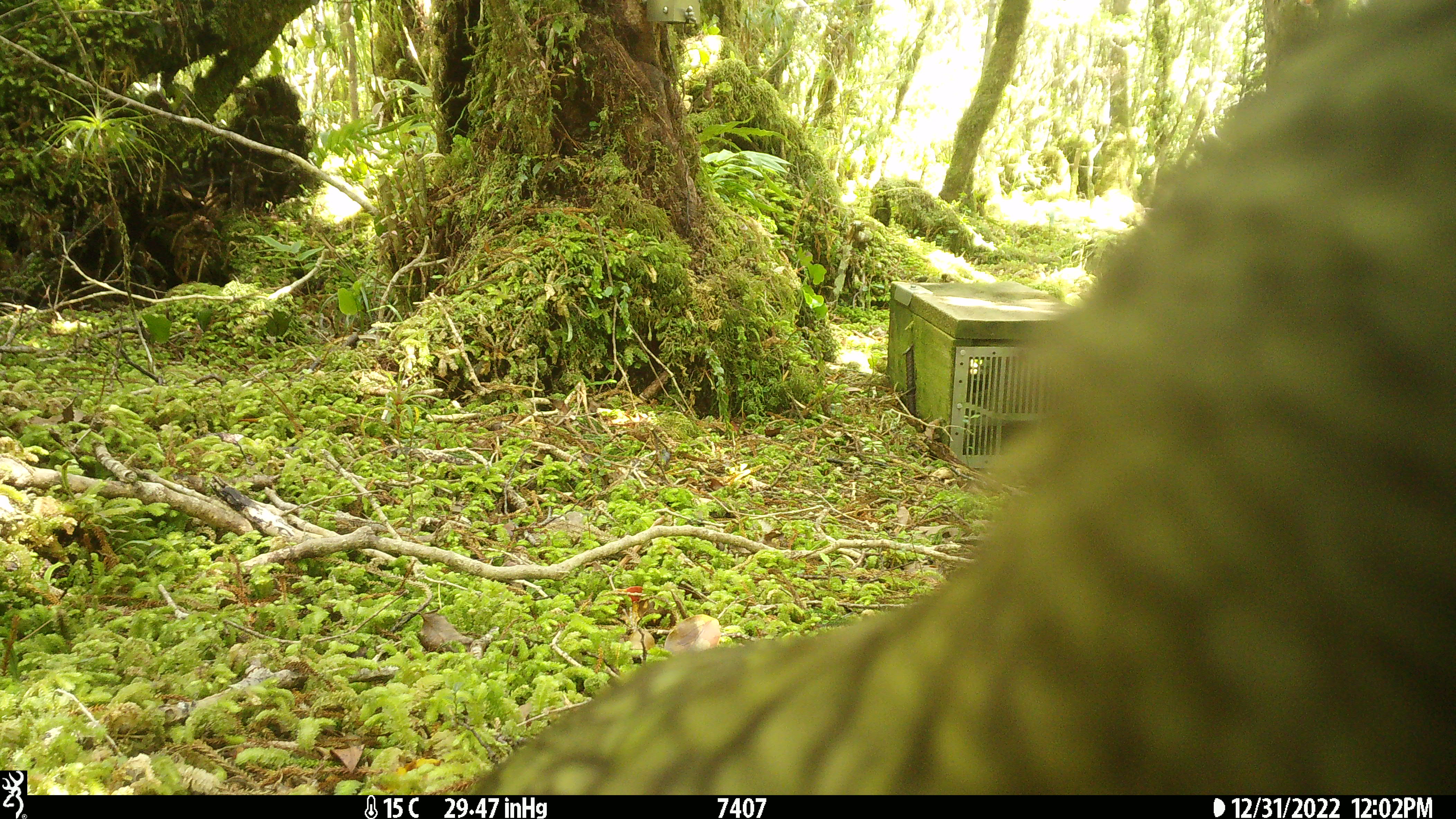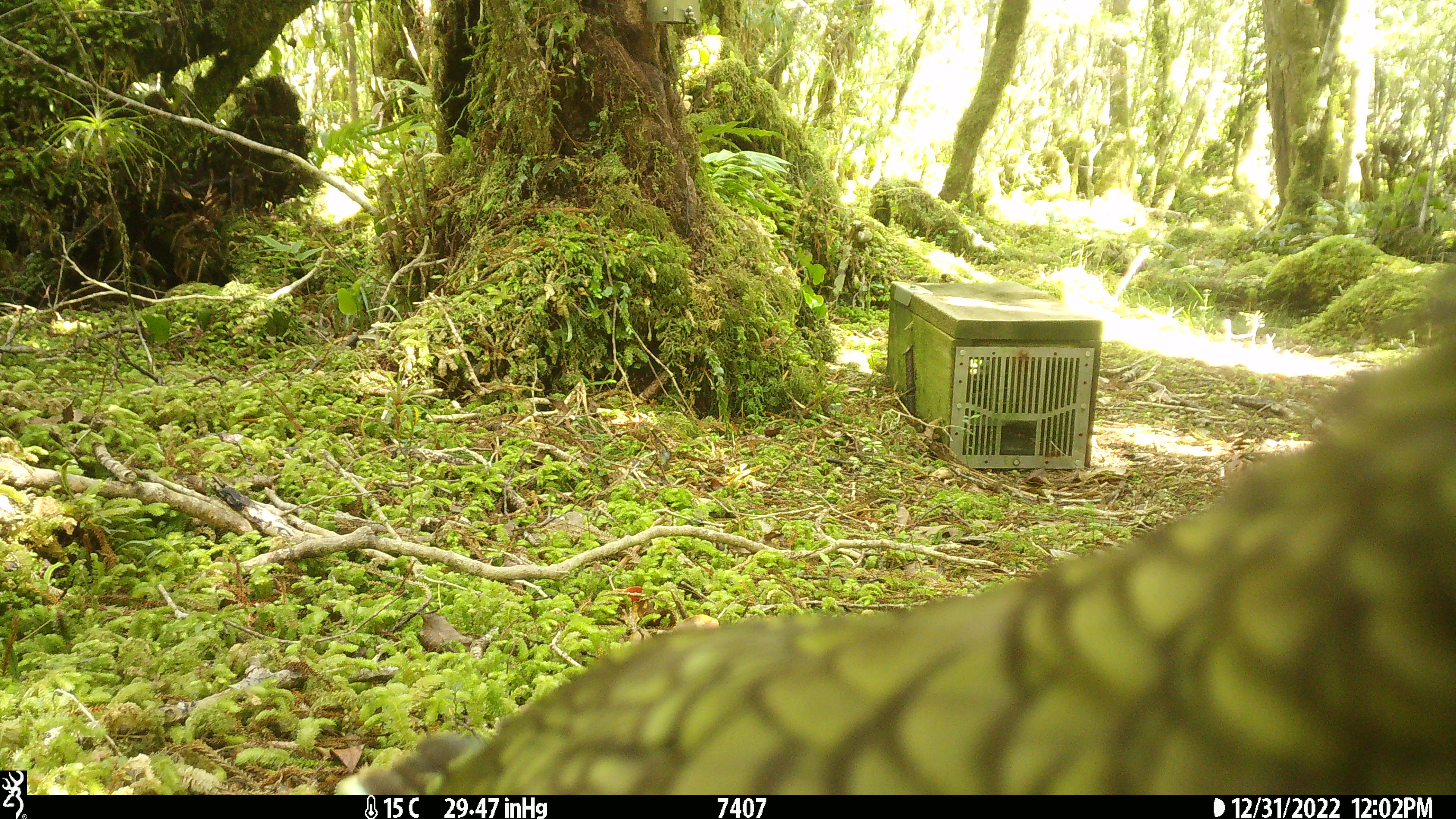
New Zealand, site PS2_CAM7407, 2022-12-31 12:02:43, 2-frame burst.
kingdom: Animalia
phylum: Chordata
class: Aves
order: Psittaciformes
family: Strigopidae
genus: Nestor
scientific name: Nestor notabilis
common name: kea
Kea (Nestor notabilis).